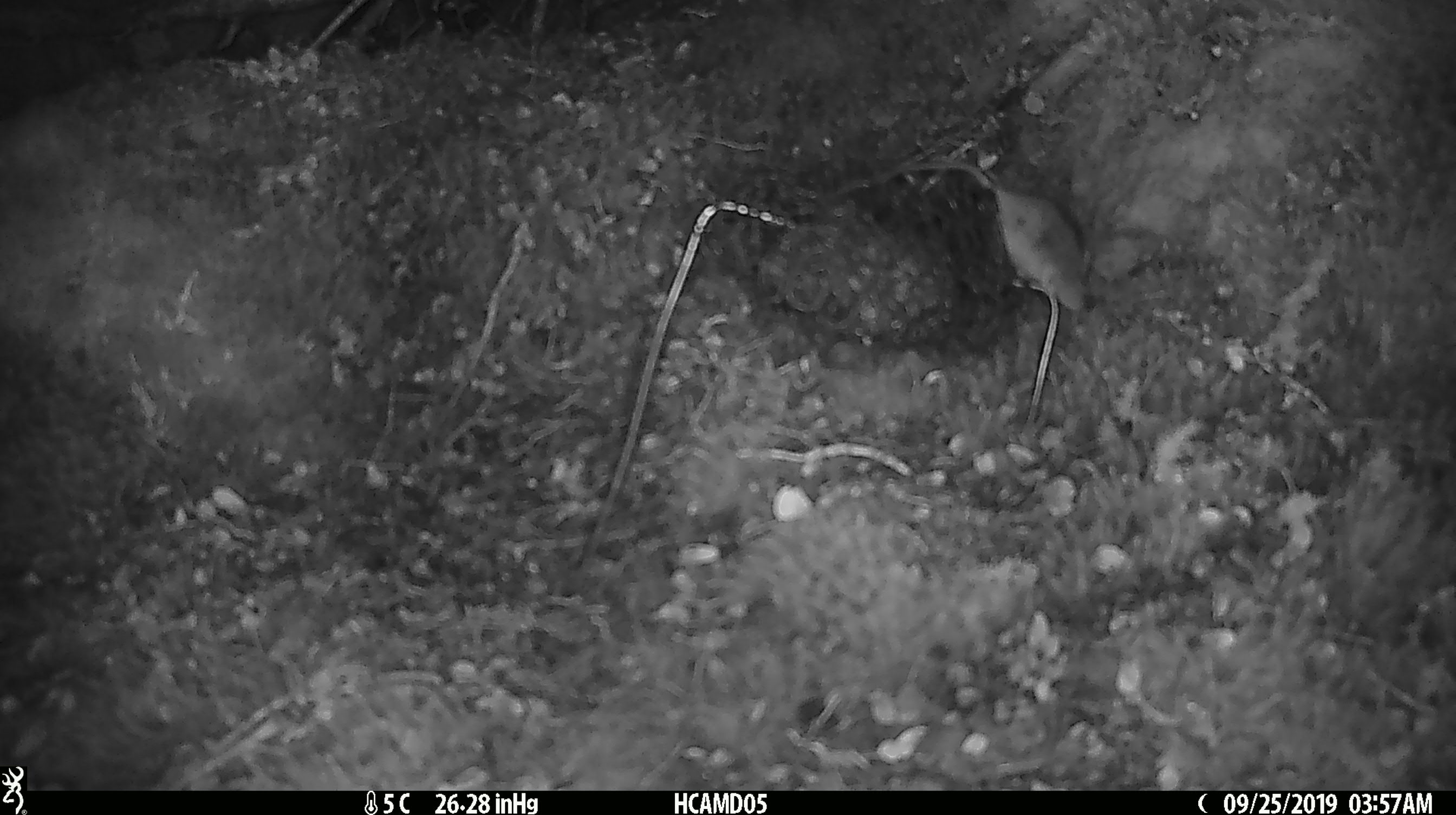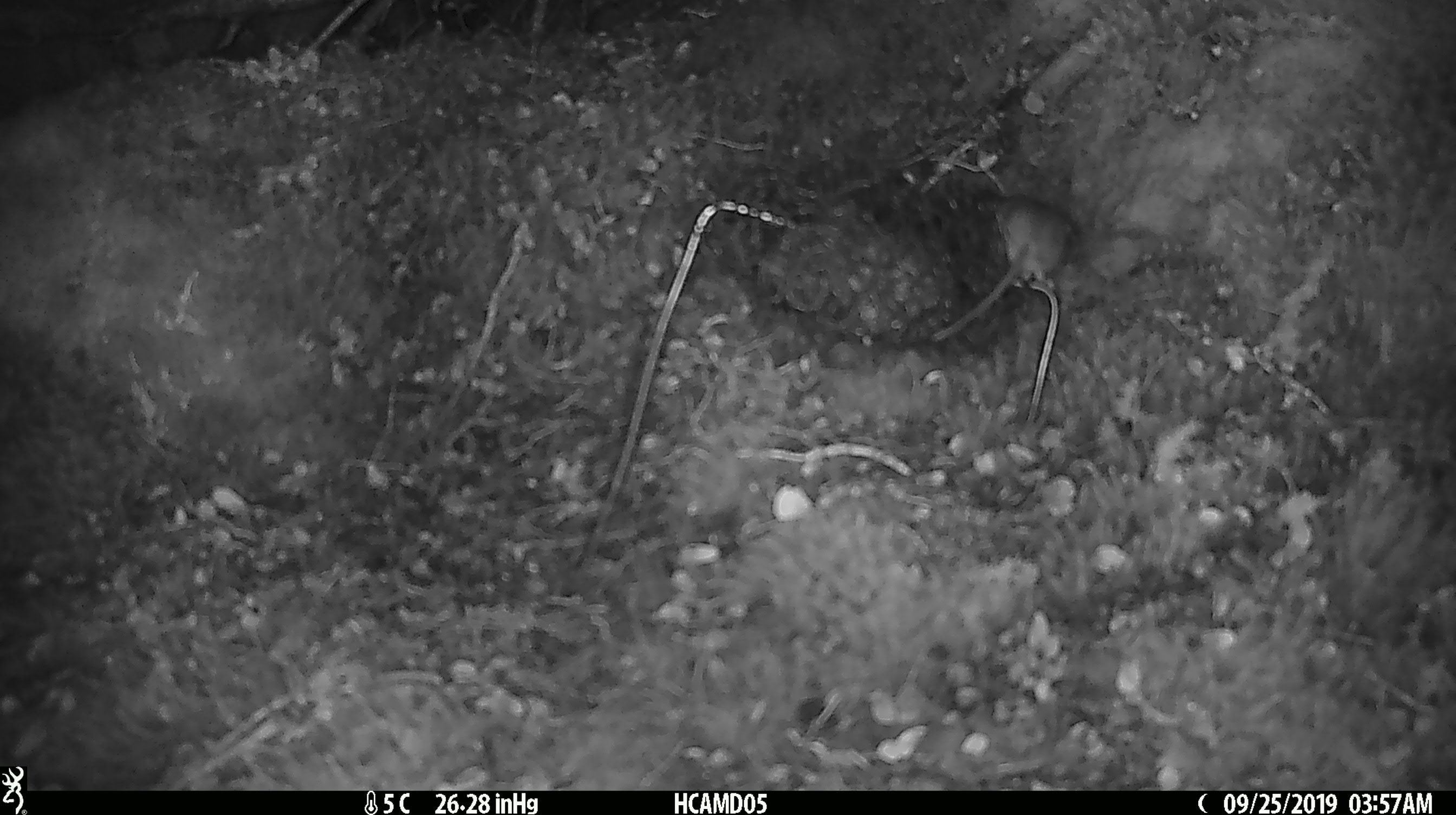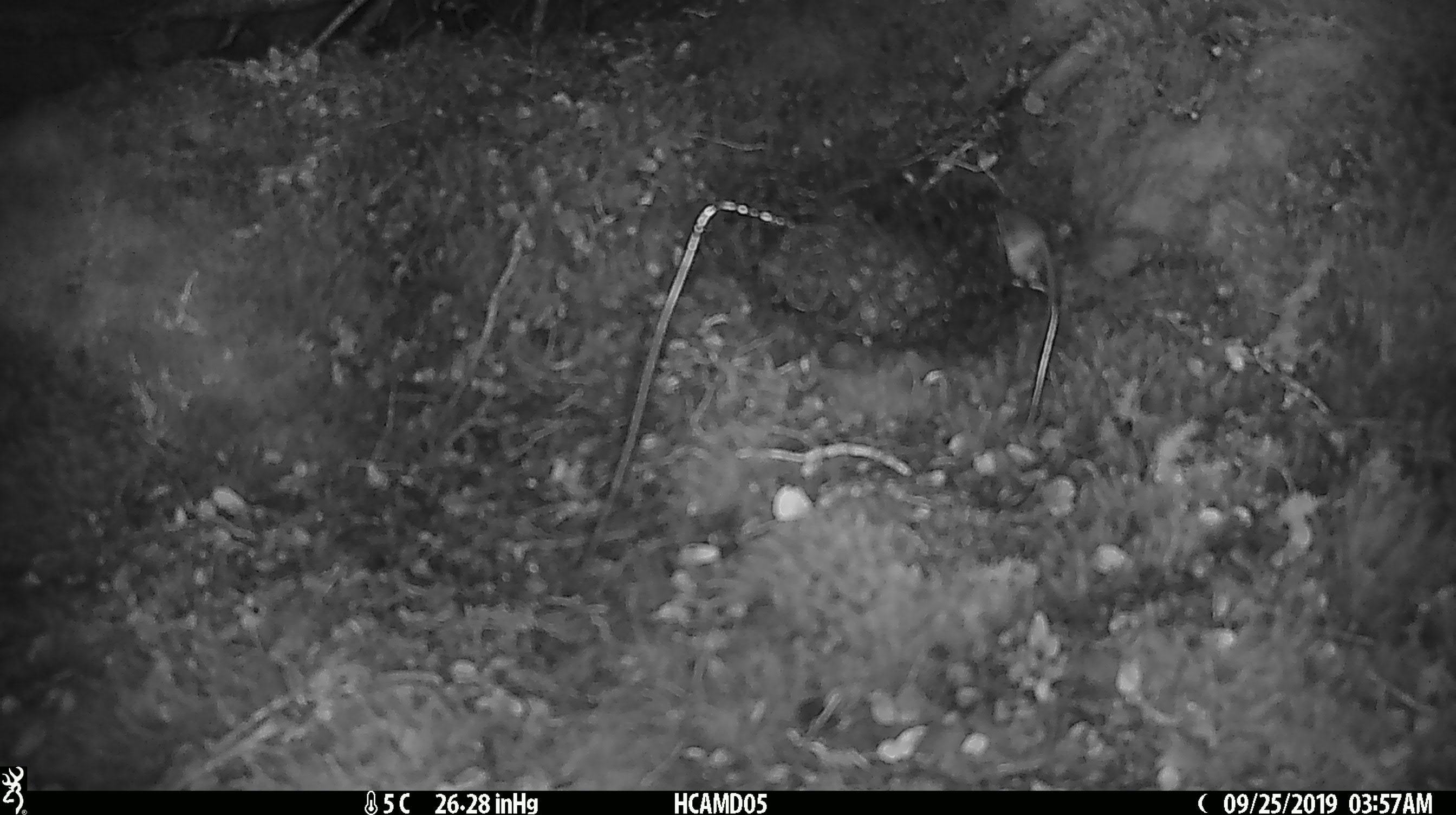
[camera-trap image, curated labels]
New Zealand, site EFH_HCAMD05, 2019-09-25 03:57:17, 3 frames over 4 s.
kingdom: Animalia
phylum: Chordata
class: Mammalia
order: Rodentia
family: Muridae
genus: Mus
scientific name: Mus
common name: mouse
Mouse (Mus).